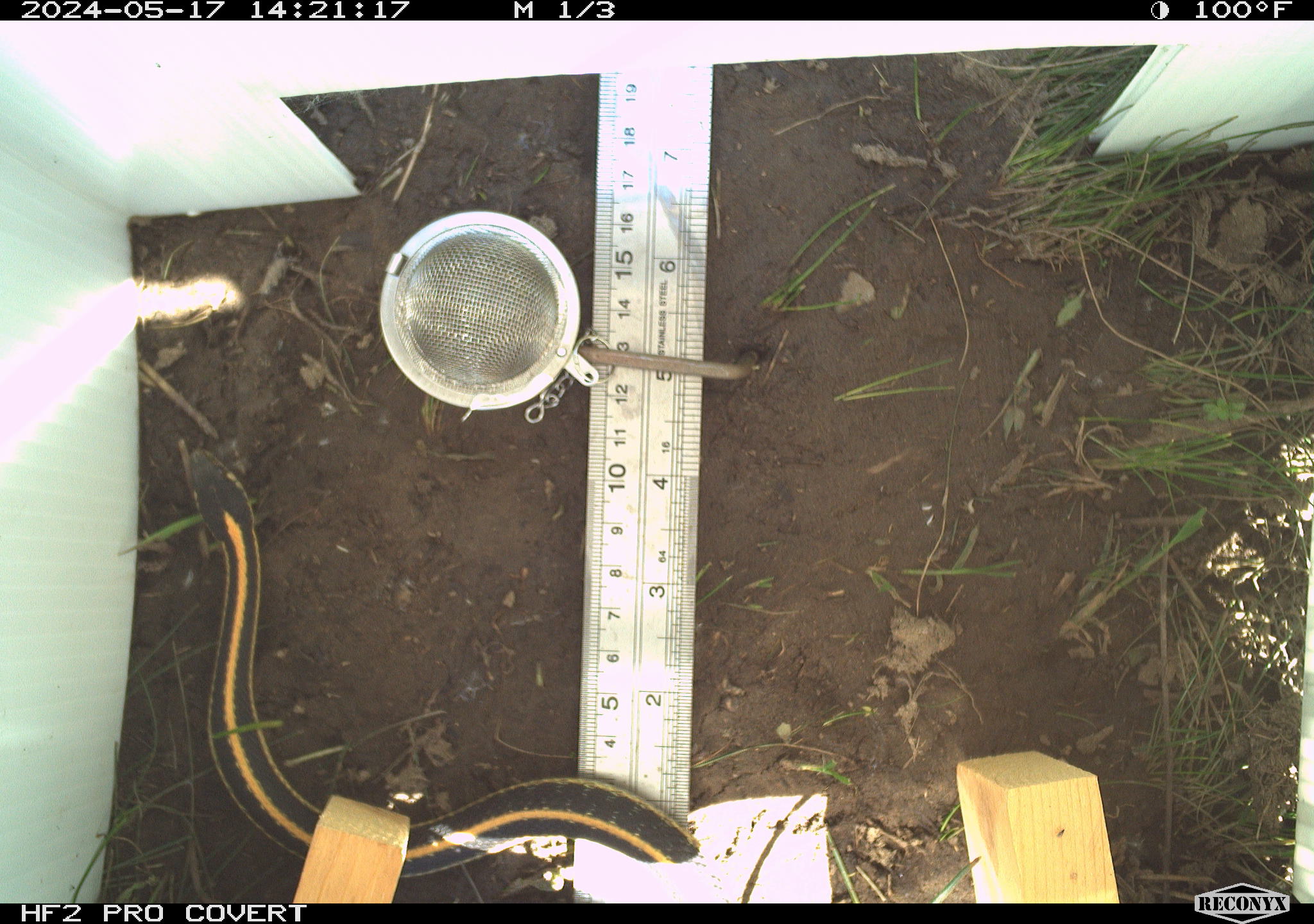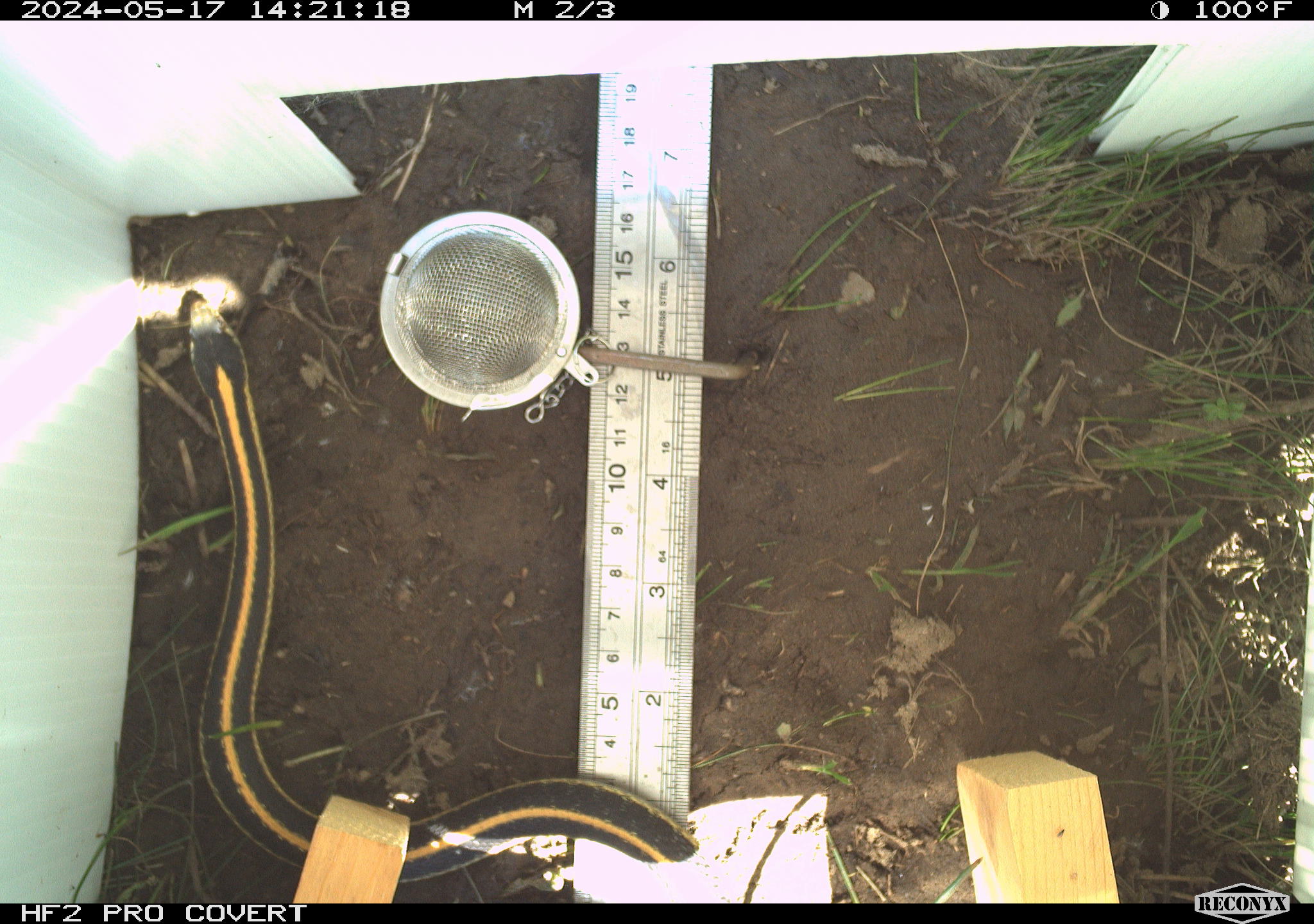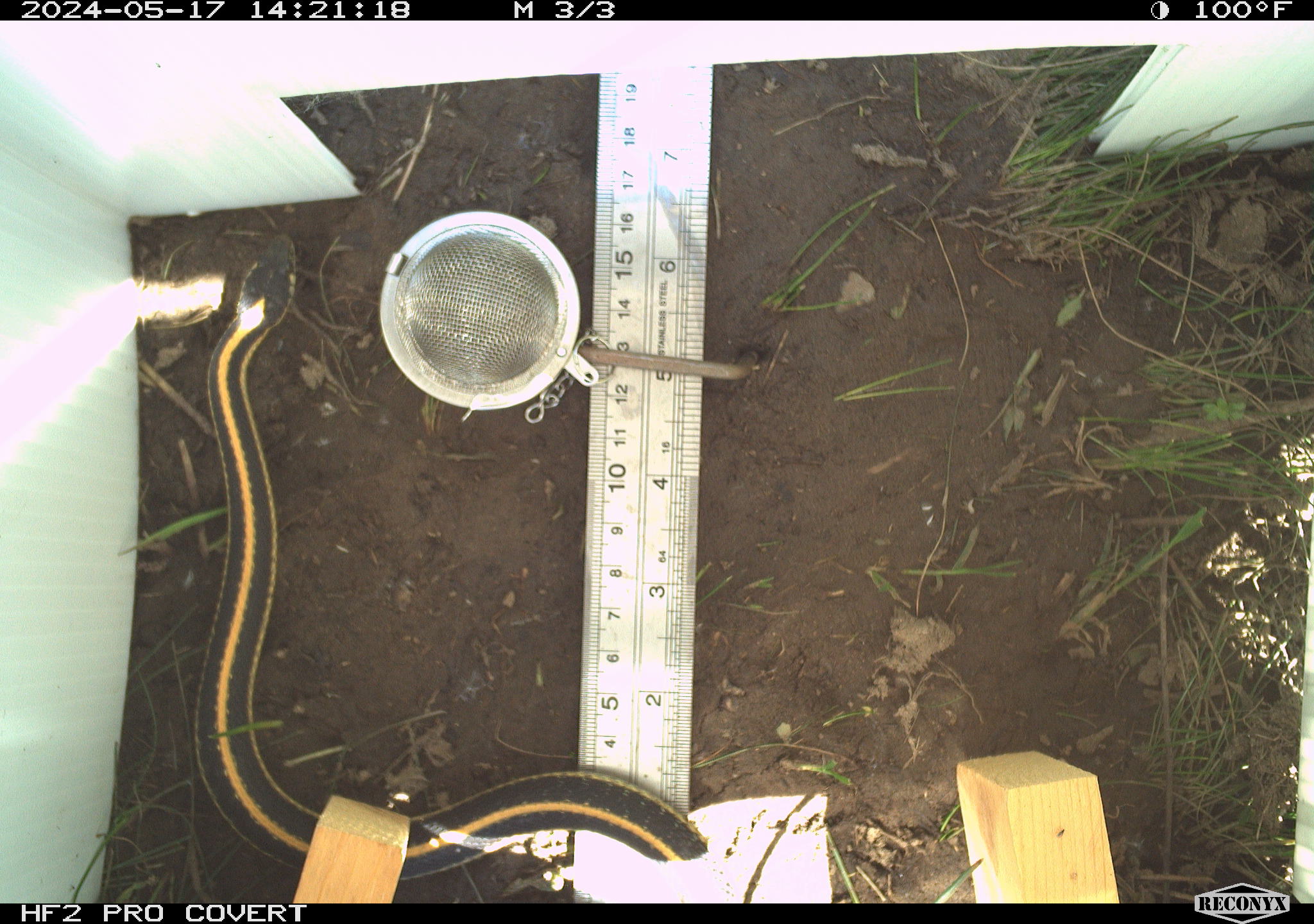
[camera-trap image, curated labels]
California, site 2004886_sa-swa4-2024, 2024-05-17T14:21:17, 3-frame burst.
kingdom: Animalia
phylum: Chordata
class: Reptilia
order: Squamata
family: Colubridae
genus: Thamnophis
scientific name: Thamnophis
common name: american gartersnakes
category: thamnophis species